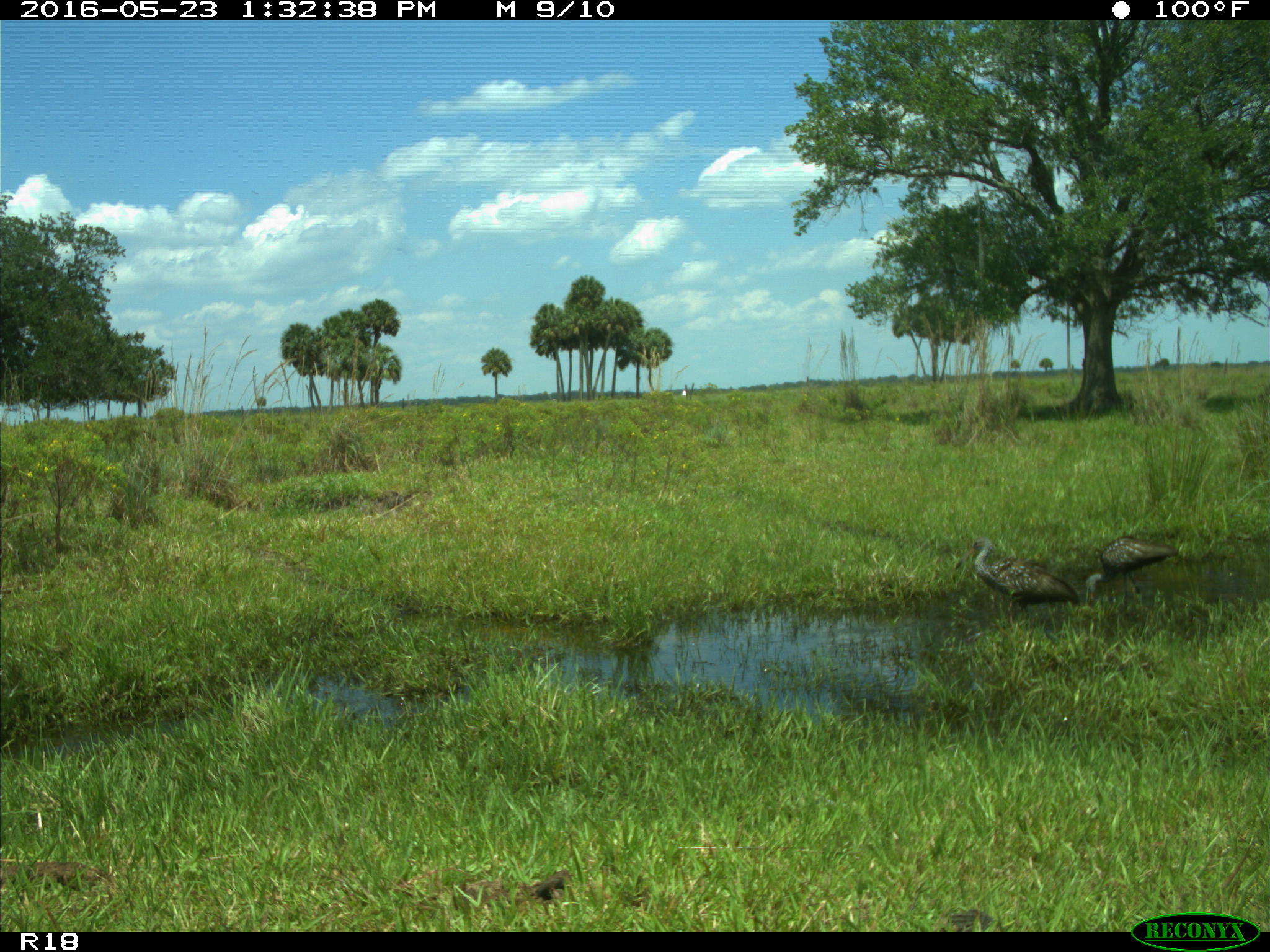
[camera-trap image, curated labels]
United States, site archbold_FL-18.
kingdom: Animalia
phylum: Chordata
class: Aves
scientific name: Aves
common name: birds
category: unidentified bird